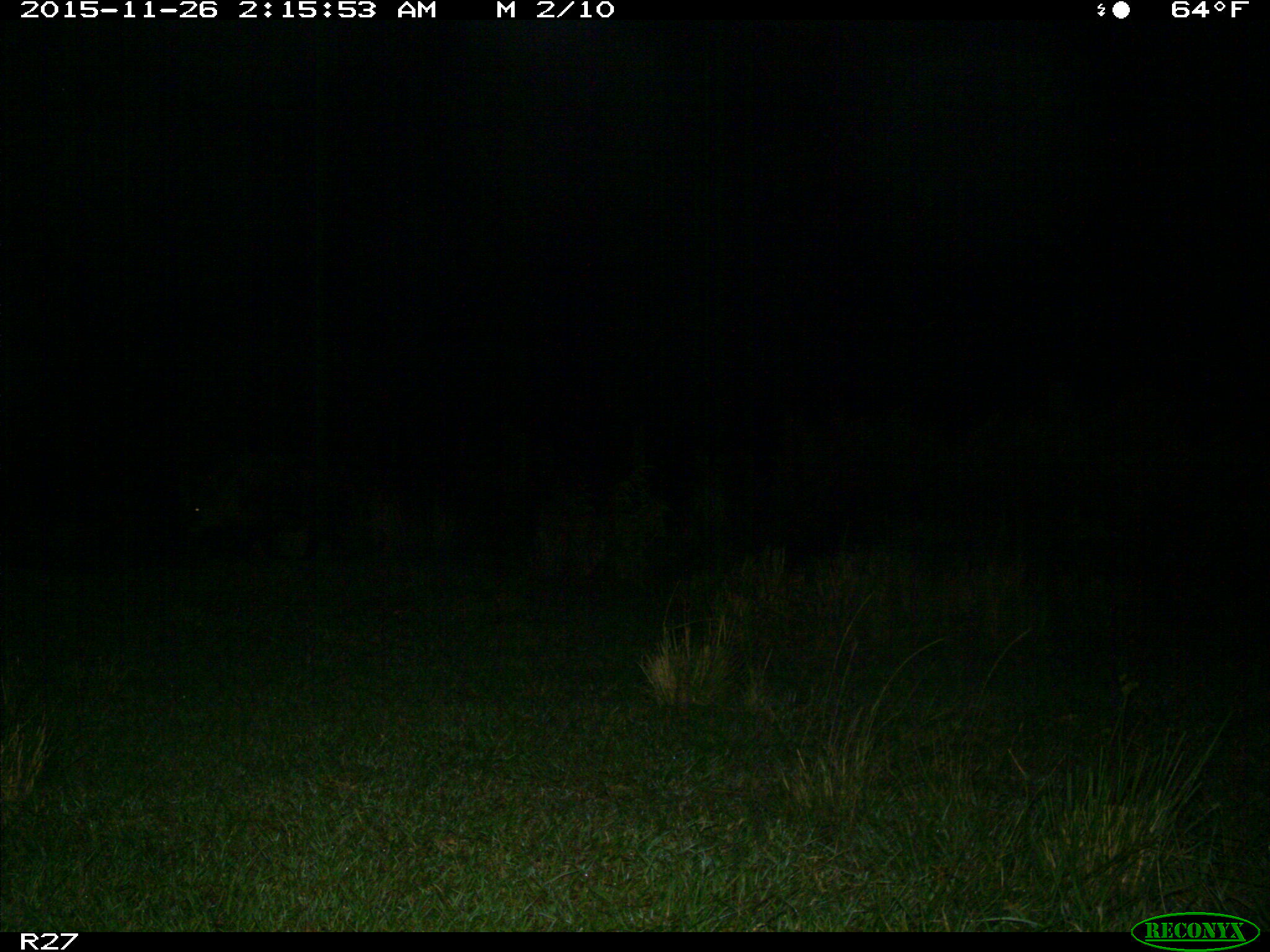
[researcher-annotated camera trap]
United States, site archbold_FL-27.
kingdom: Animalia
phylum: Chordata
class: Mammalia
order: Artiodactyla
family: Suidae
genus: Sus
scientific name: Sus scrofa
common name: wild boar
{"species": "Sus scrofa (wild boar)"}